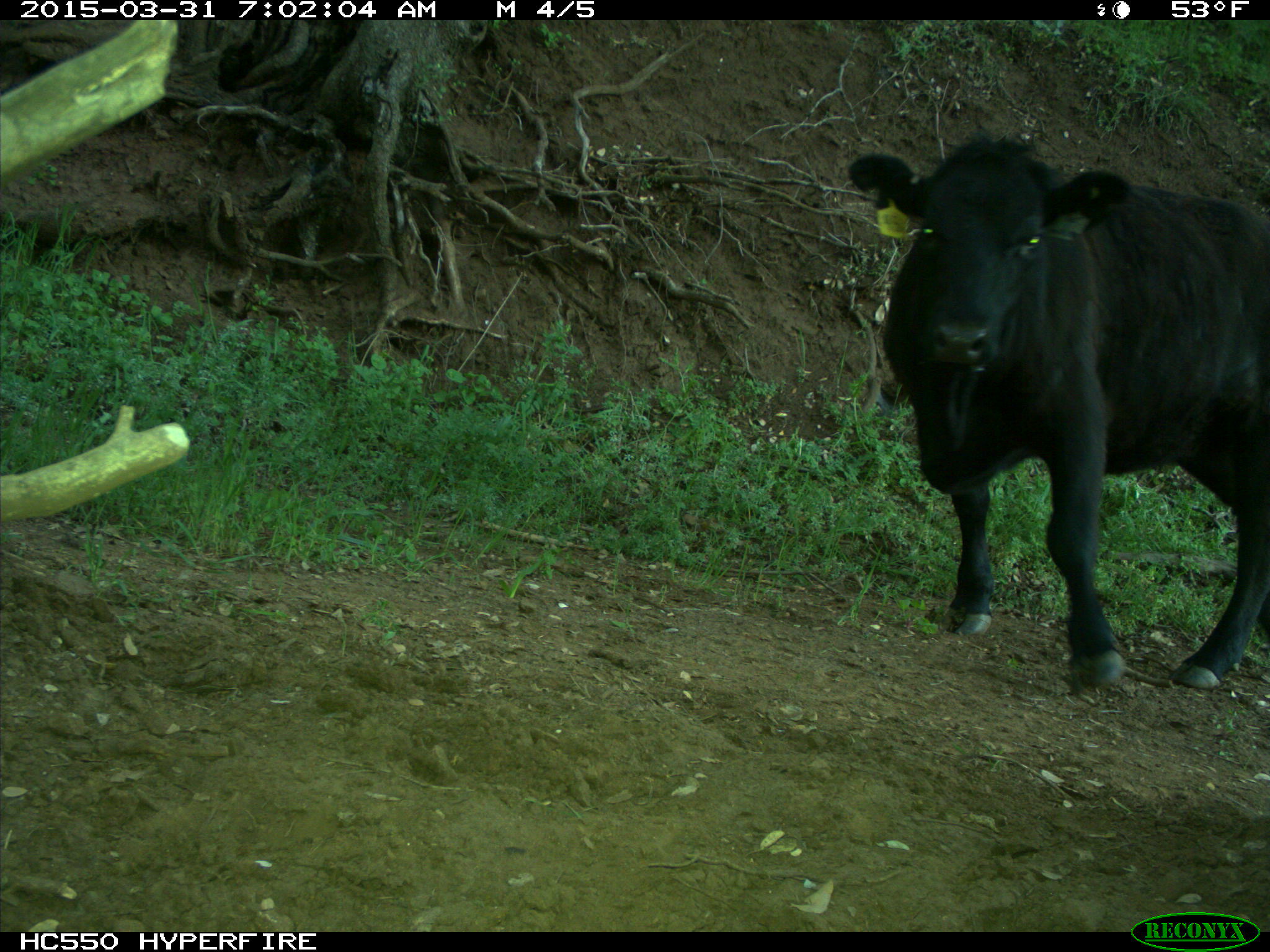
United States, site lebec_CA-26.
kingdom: Animalia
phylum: Chordata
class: Mammalia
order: Artiodactyla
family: Bovidae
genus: Bos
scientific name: Bos taurus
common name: domestic cow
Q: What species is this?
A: Bos taurus (domestic cow).